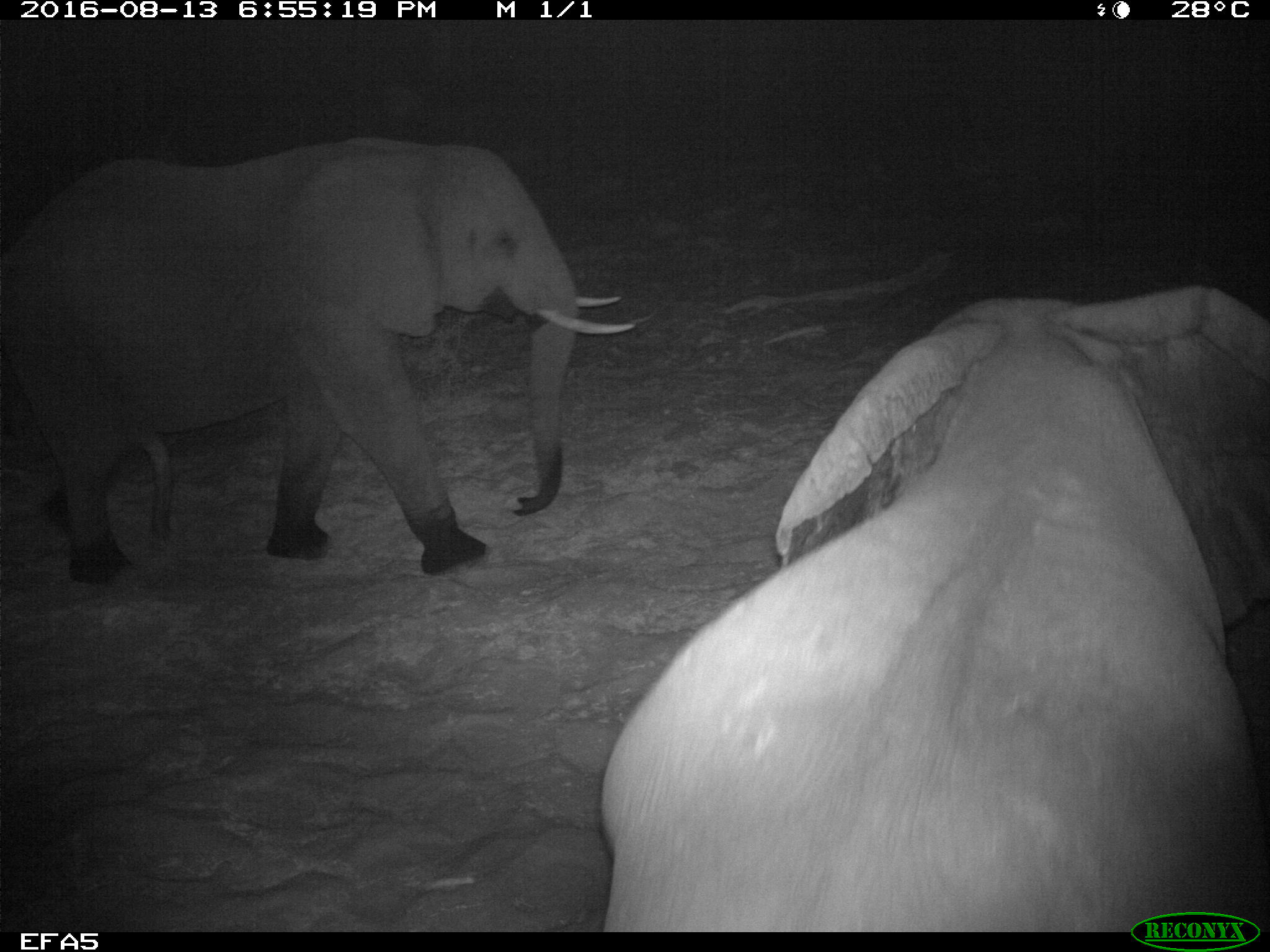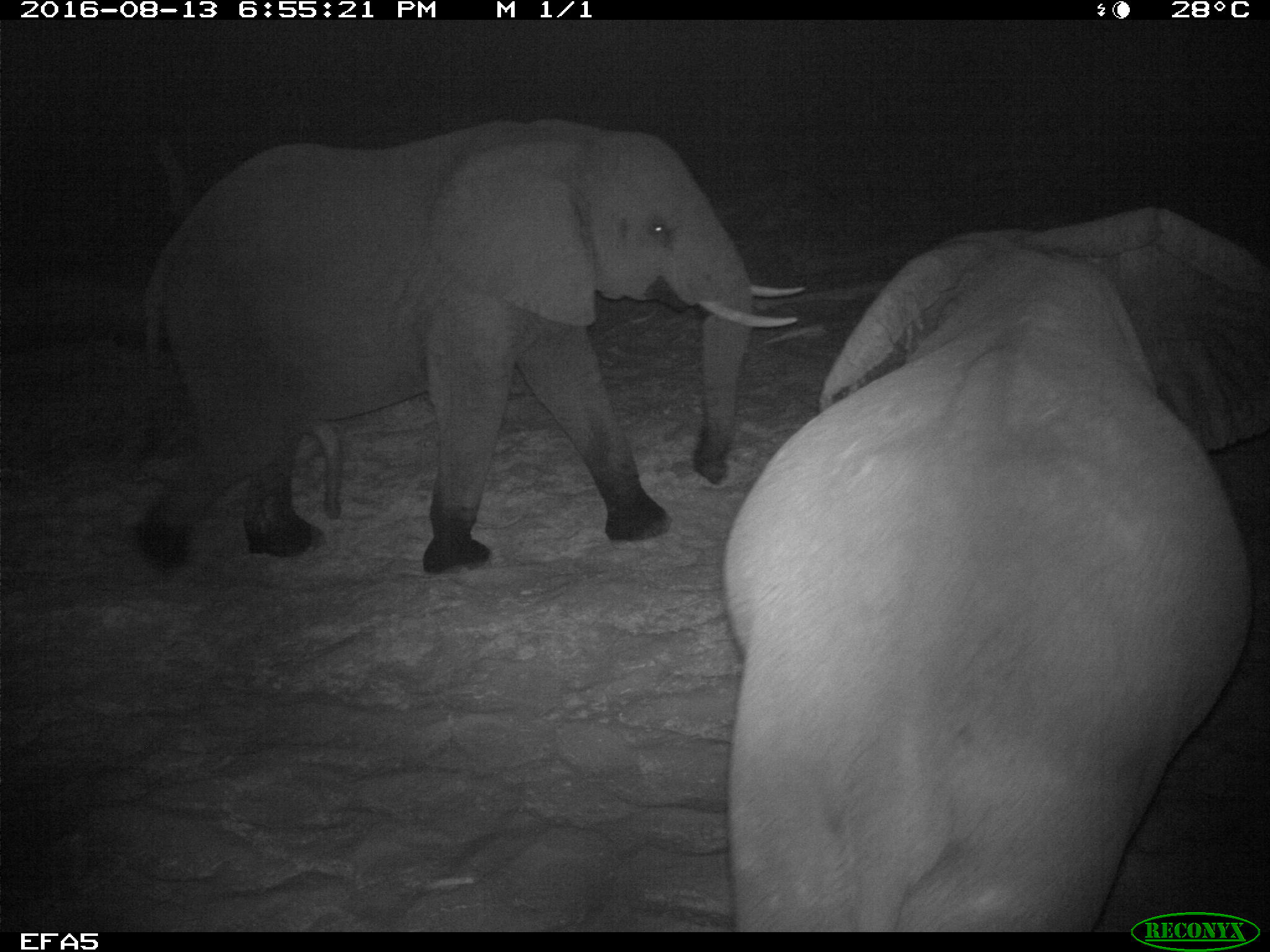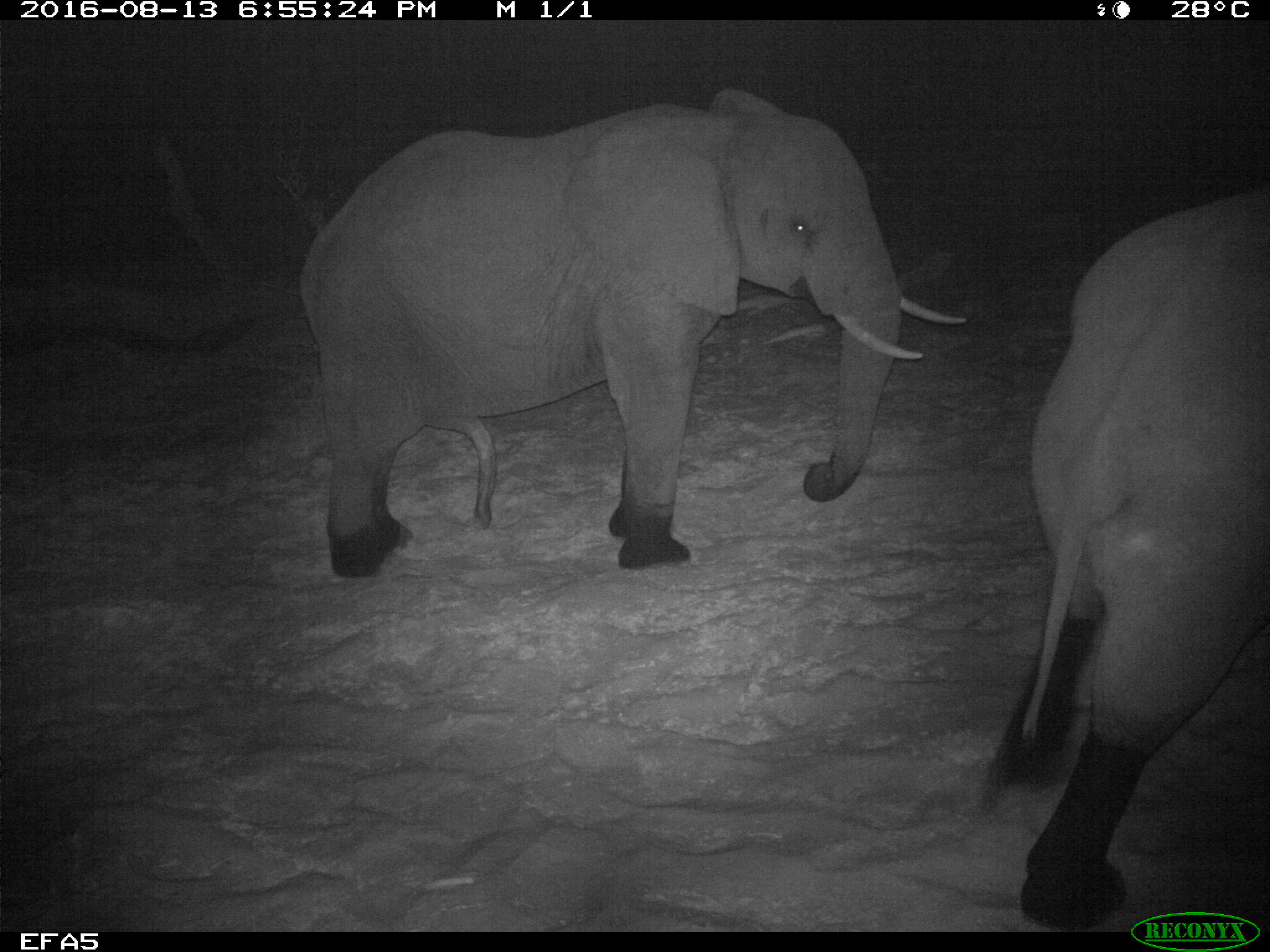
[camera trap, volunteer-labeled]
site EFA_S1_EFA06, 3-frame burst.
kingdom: Animalia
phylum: Chordata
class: Mammalia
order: Proboscidea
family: Elephantidae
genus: Loxodonta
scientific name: Loxodonta africana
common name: african bush elephant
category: elephant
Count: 2.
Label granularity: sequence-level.